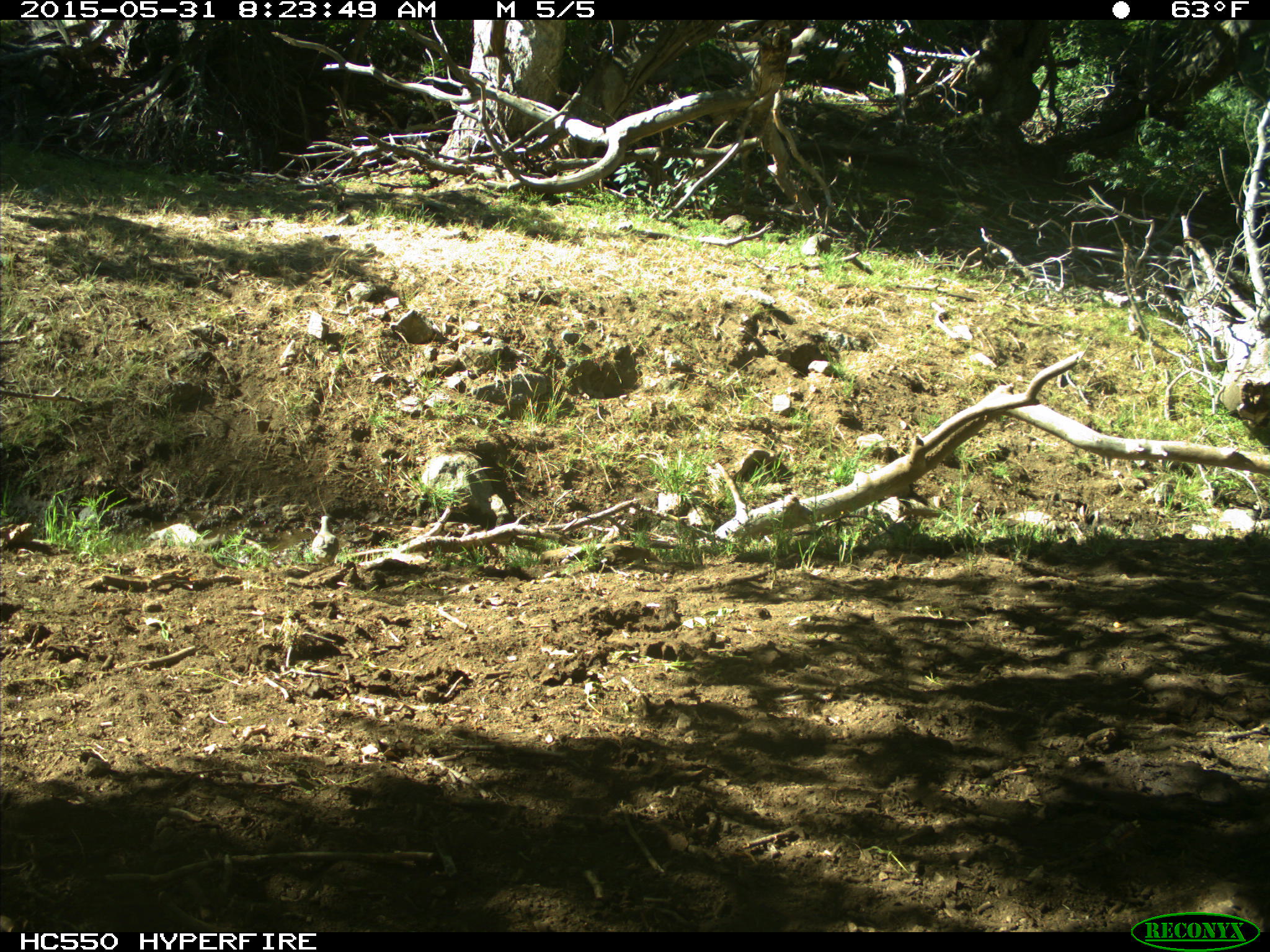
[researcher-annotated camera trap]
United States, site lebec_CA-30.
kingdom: Animalia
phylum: Chordata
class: Aves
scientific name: Aves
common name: birds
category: unidentified bird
Unidentified bird (birds) (Aves).